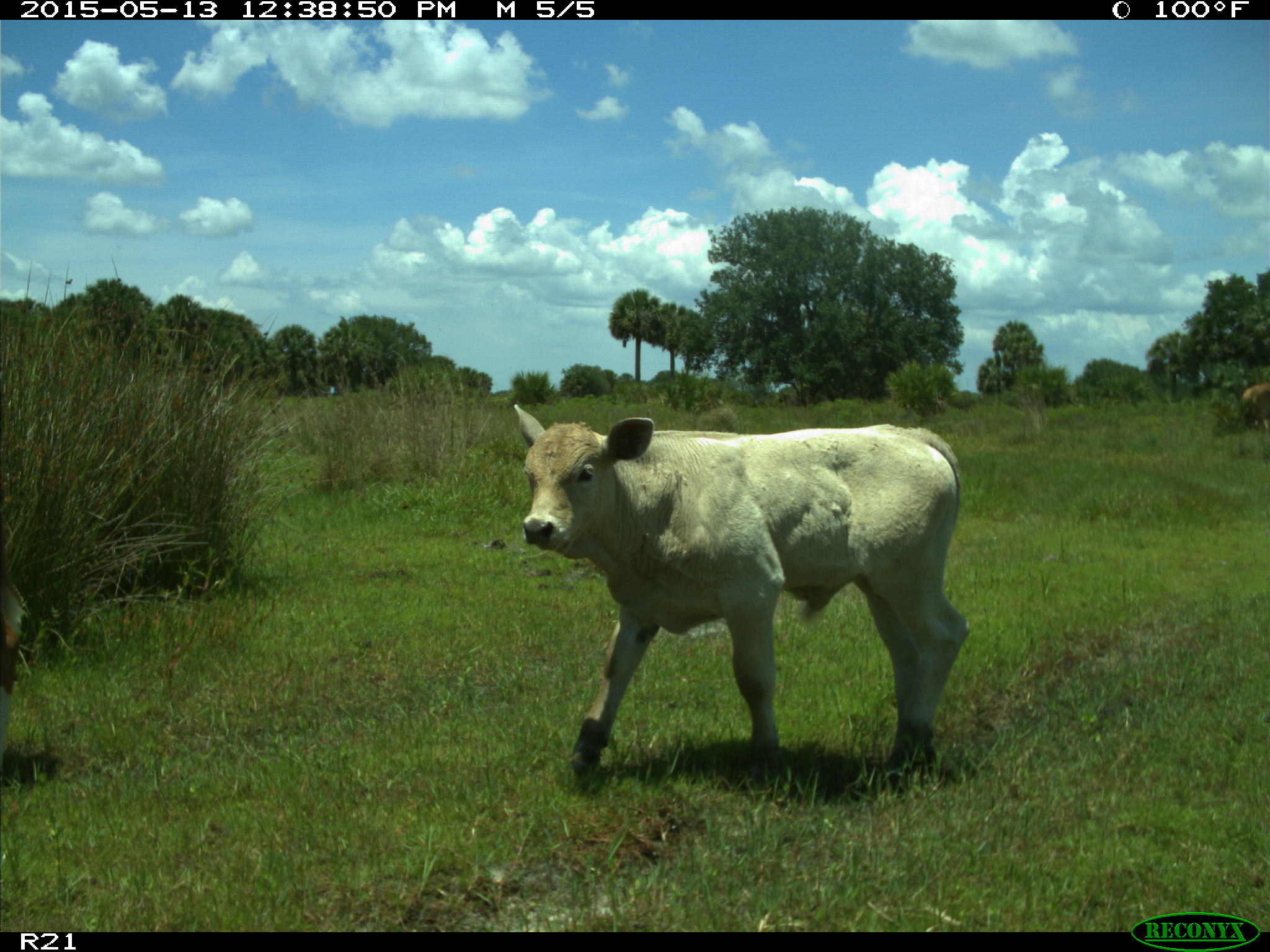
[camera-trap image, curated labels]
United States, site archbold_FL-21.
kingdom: Animalia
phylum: Chordata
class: Mammalia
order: Artiodactyla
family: Bovidae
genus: Bos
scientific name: Bos taurus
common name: domestic cow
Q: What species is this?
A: Bos taurus (domestic cow).